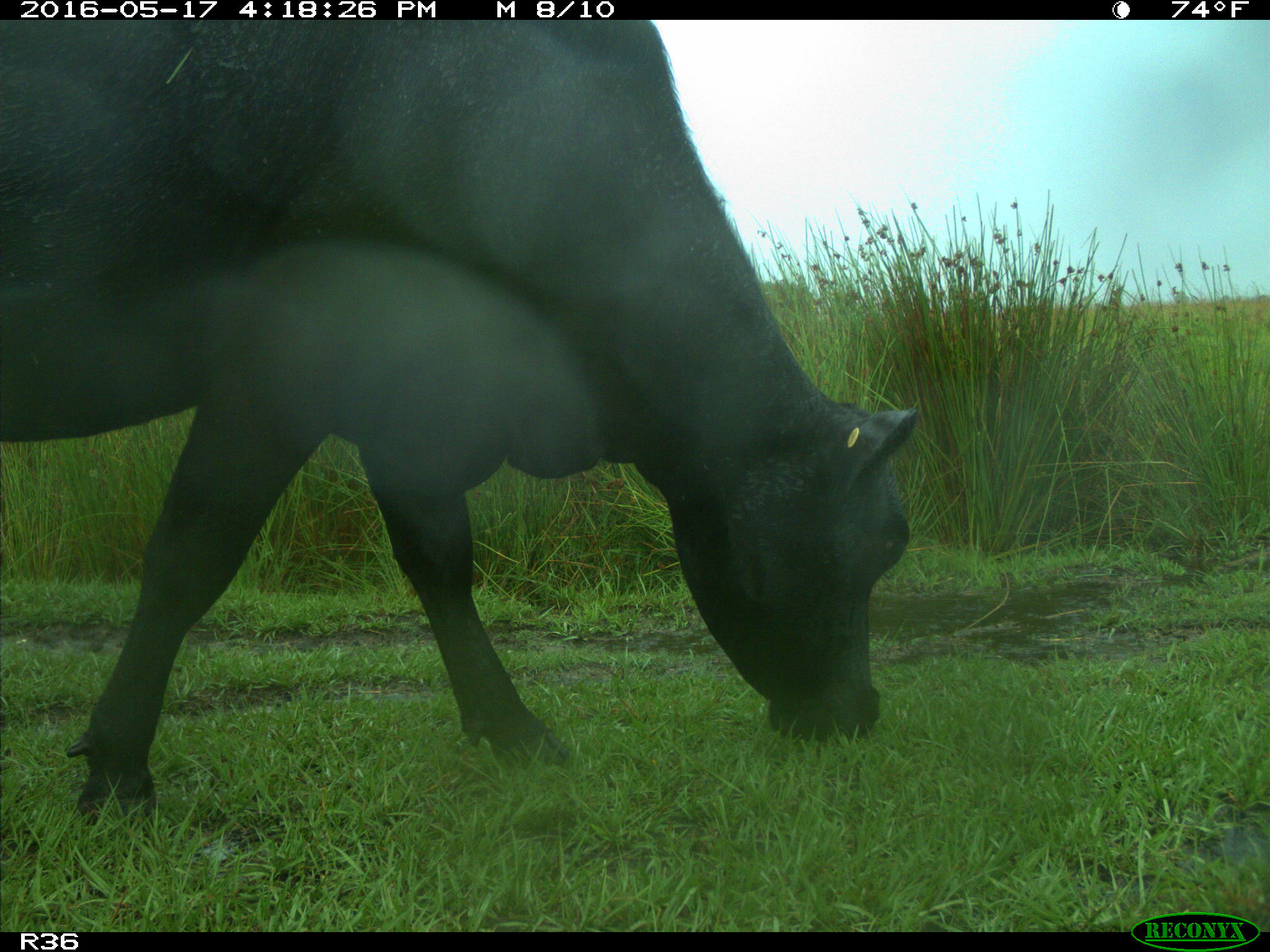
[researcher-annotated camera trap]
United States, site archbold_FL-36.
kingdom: Animalia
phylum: Chordata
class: Mammalia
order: Artiodactyla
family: Bovidae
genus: Bos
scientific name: Bos taurus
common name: domestic cow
Bos taurus (domestic cow).